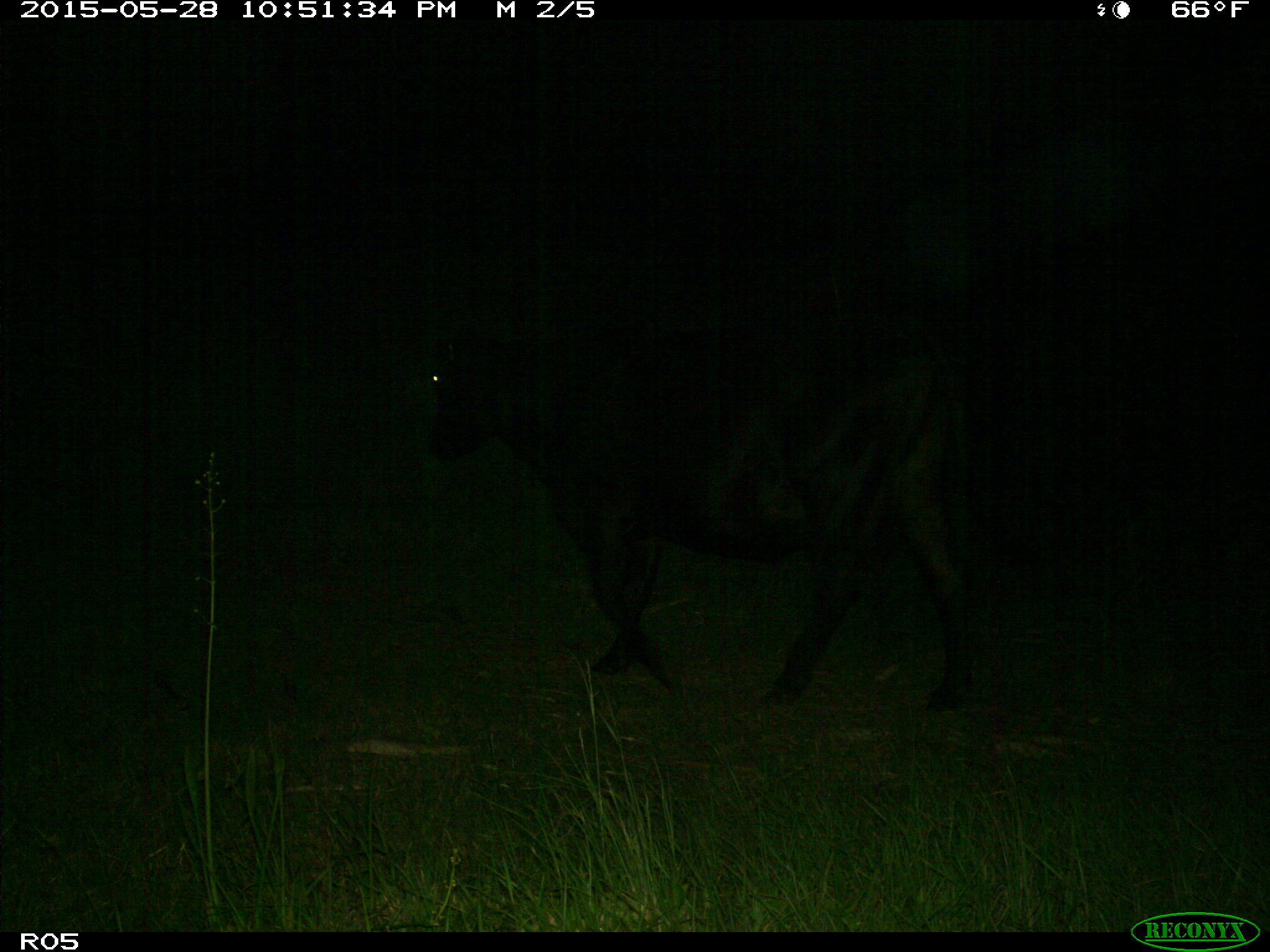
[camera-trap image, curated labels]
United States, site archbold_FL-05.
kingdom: Animalia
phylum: Chordata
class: Mammalia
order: Artiodactyla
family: Bovidae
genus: Bos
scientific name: Bos taurus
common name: domestic cow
Bos taurus (domestic cow).